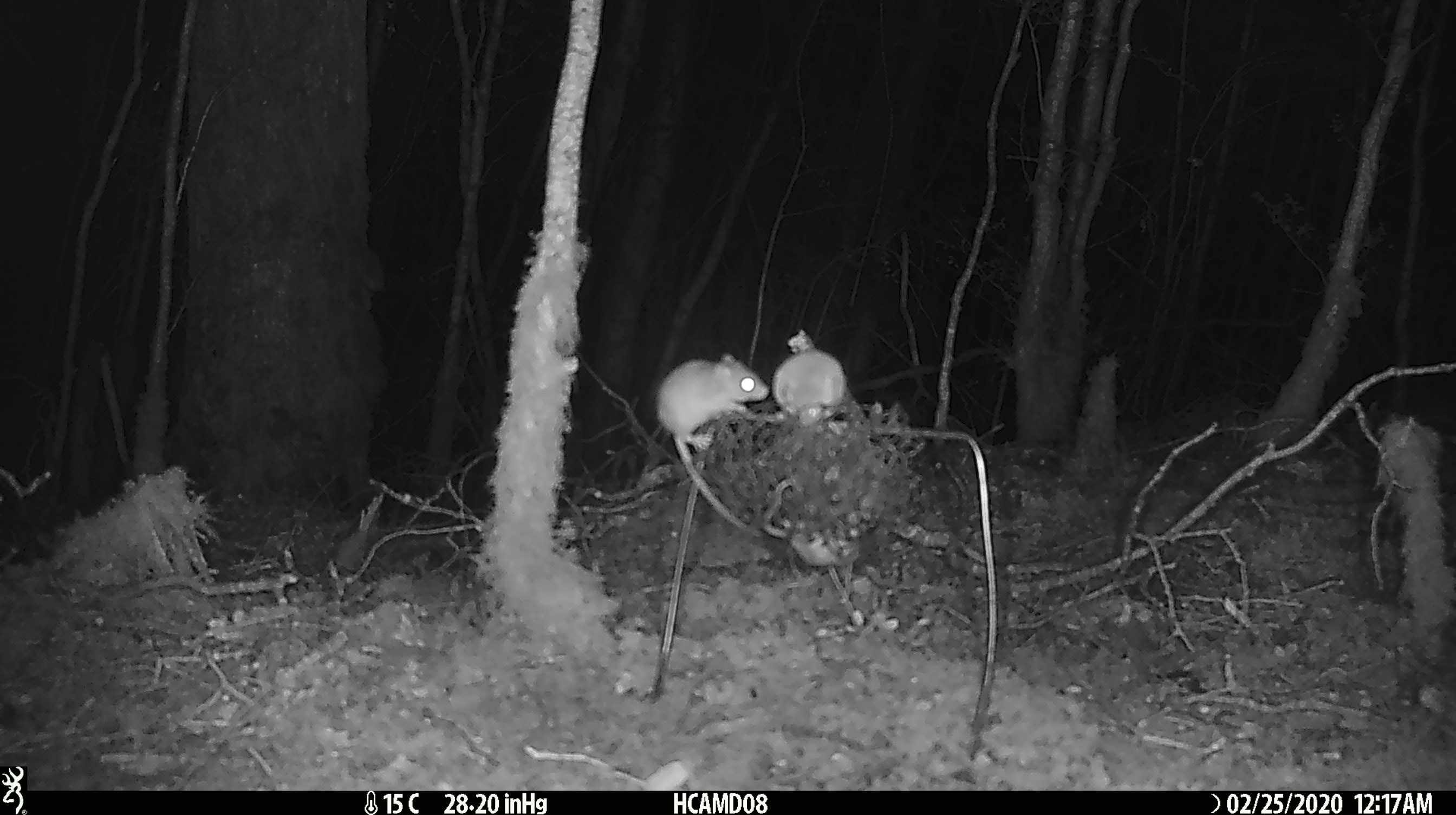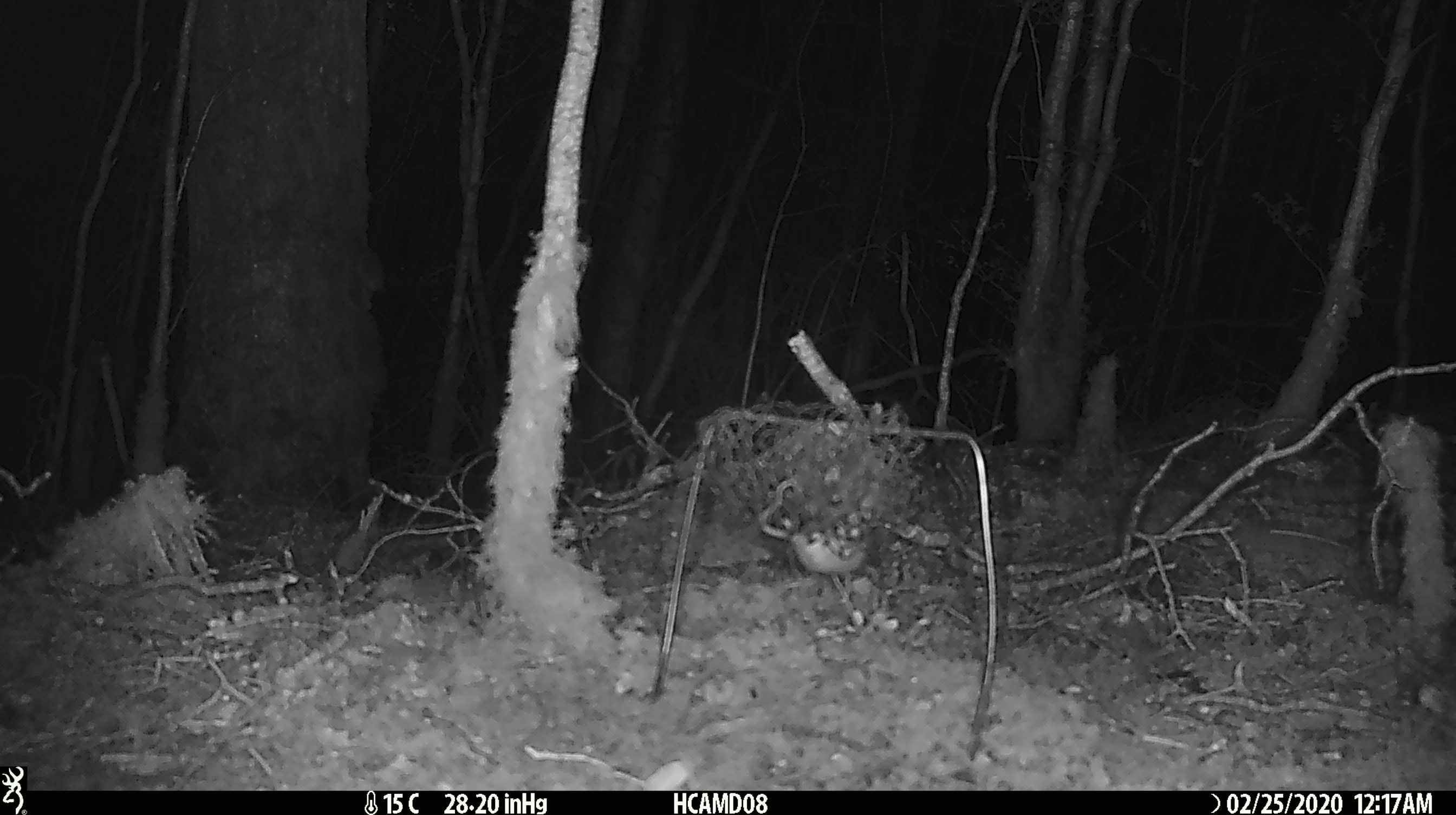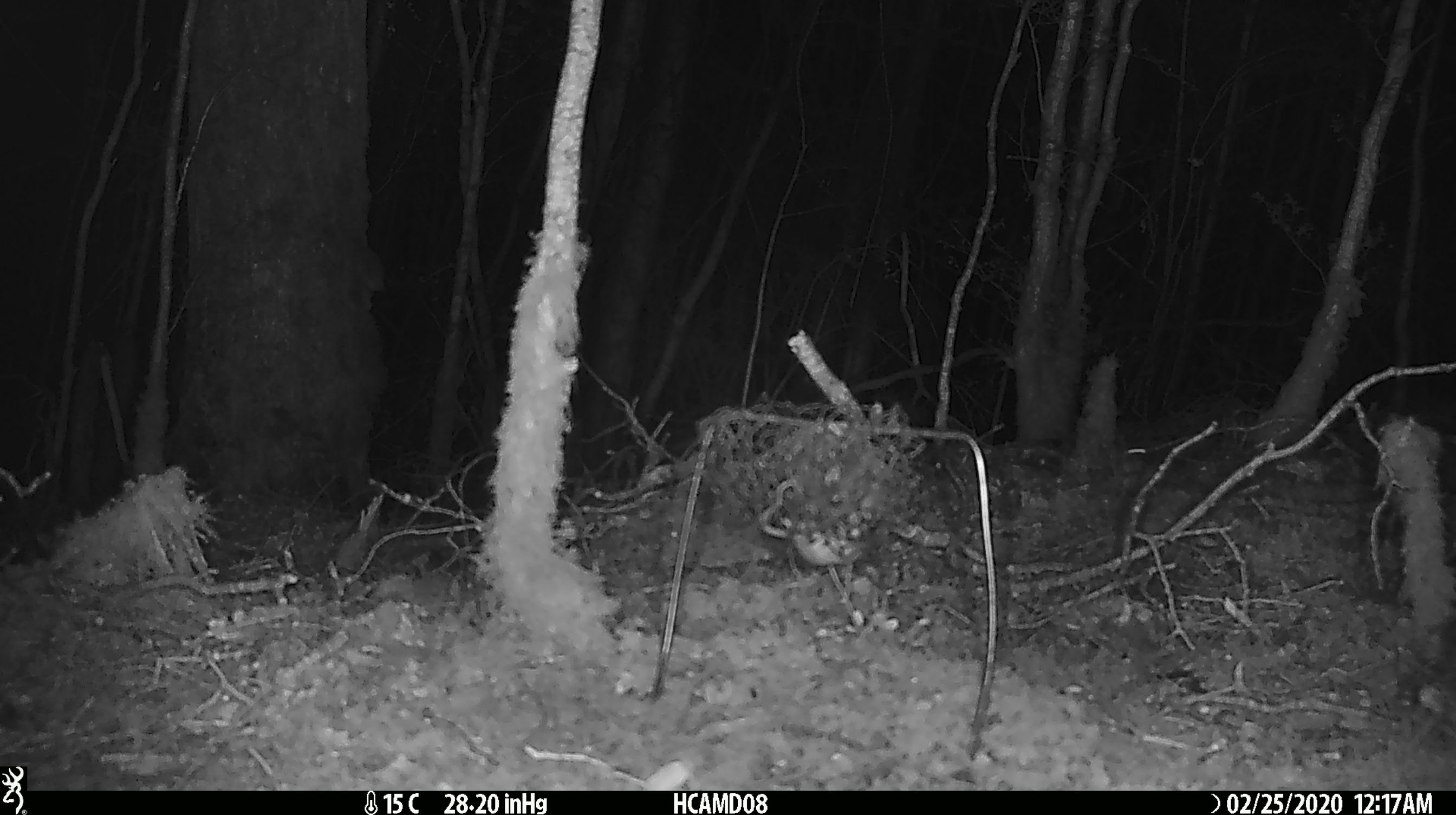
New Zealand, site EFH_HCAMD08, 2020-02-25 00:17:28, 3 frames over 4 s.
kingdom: Animalia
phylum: Chordata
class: Mammalia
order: Rodentia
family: Muridae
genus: Mus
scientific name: Mus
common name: mouse